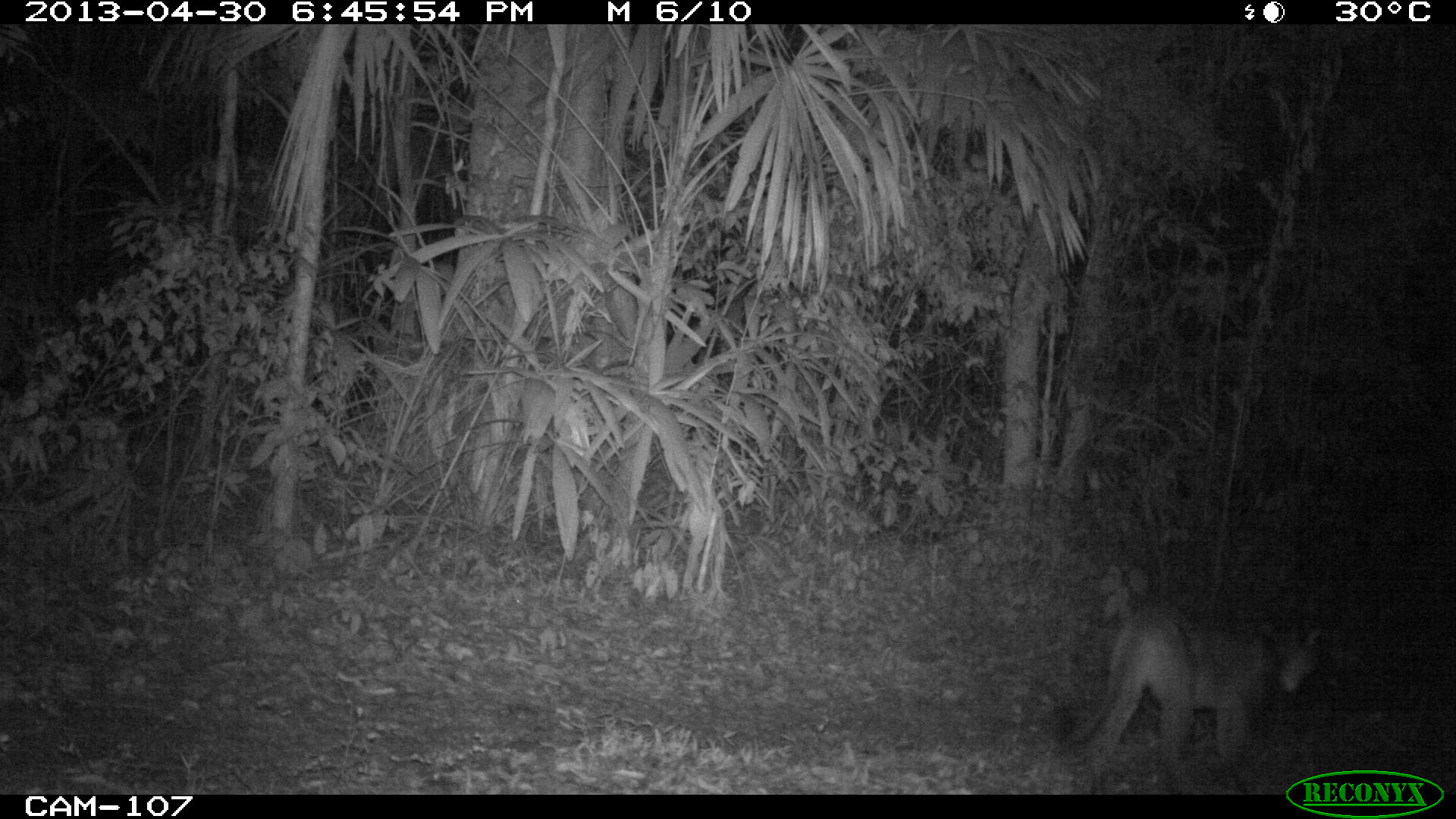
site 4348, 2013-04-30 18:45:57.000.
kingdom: Animalia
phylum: Chordata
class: Mammalia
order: Carnivora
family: Felidae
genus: Puma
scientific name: Puma concolor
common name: mountain lion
Puma concolor (mountain lion), count 1.